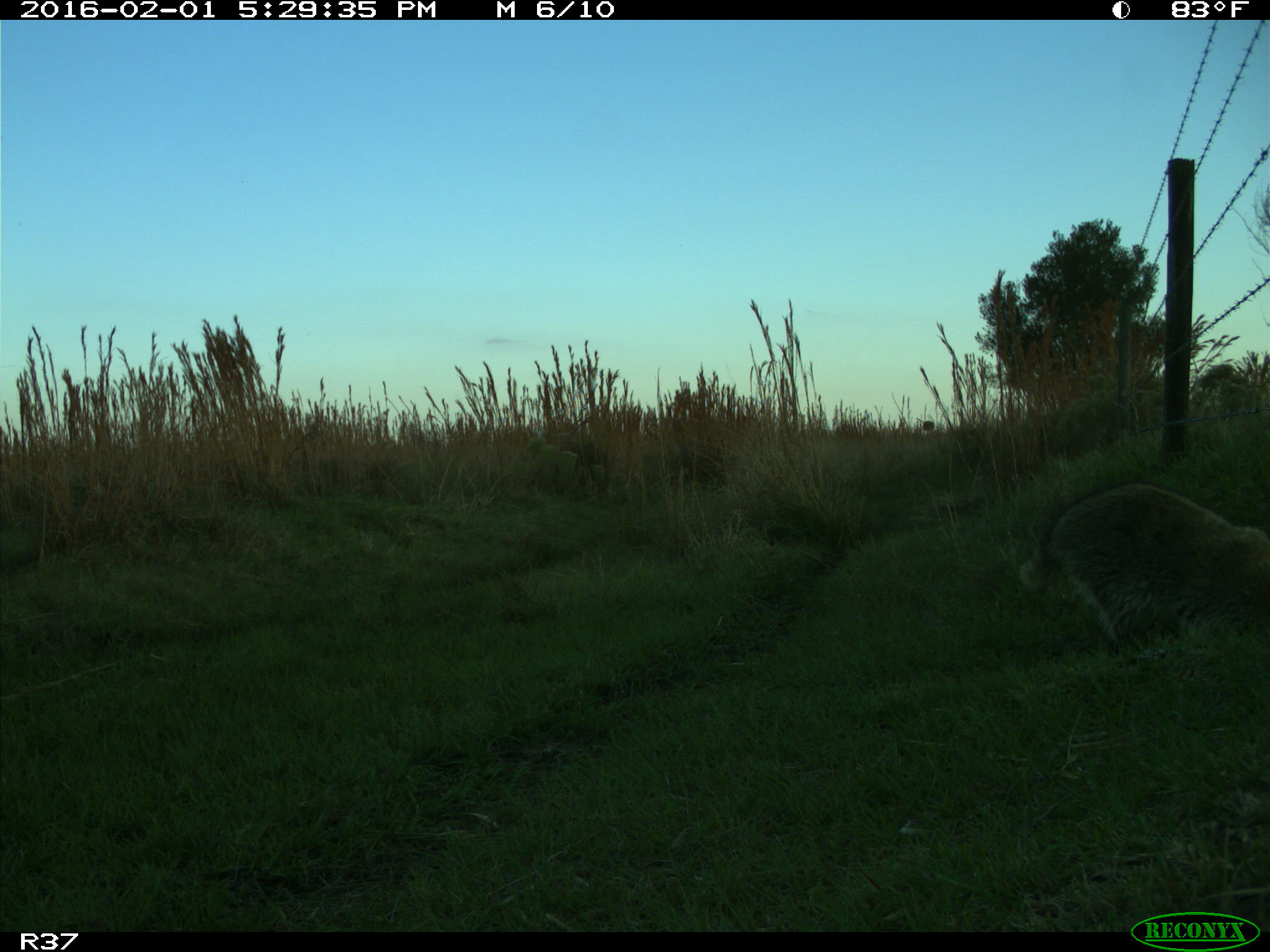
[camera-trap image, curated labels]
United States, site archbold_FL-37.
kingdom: Animalia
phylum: Chordata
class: Mammalia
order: Carnivora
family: Procyonidae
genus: Procyon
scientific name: Procyon lotor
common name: common raccoon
Procyon lotor (common raccoon).